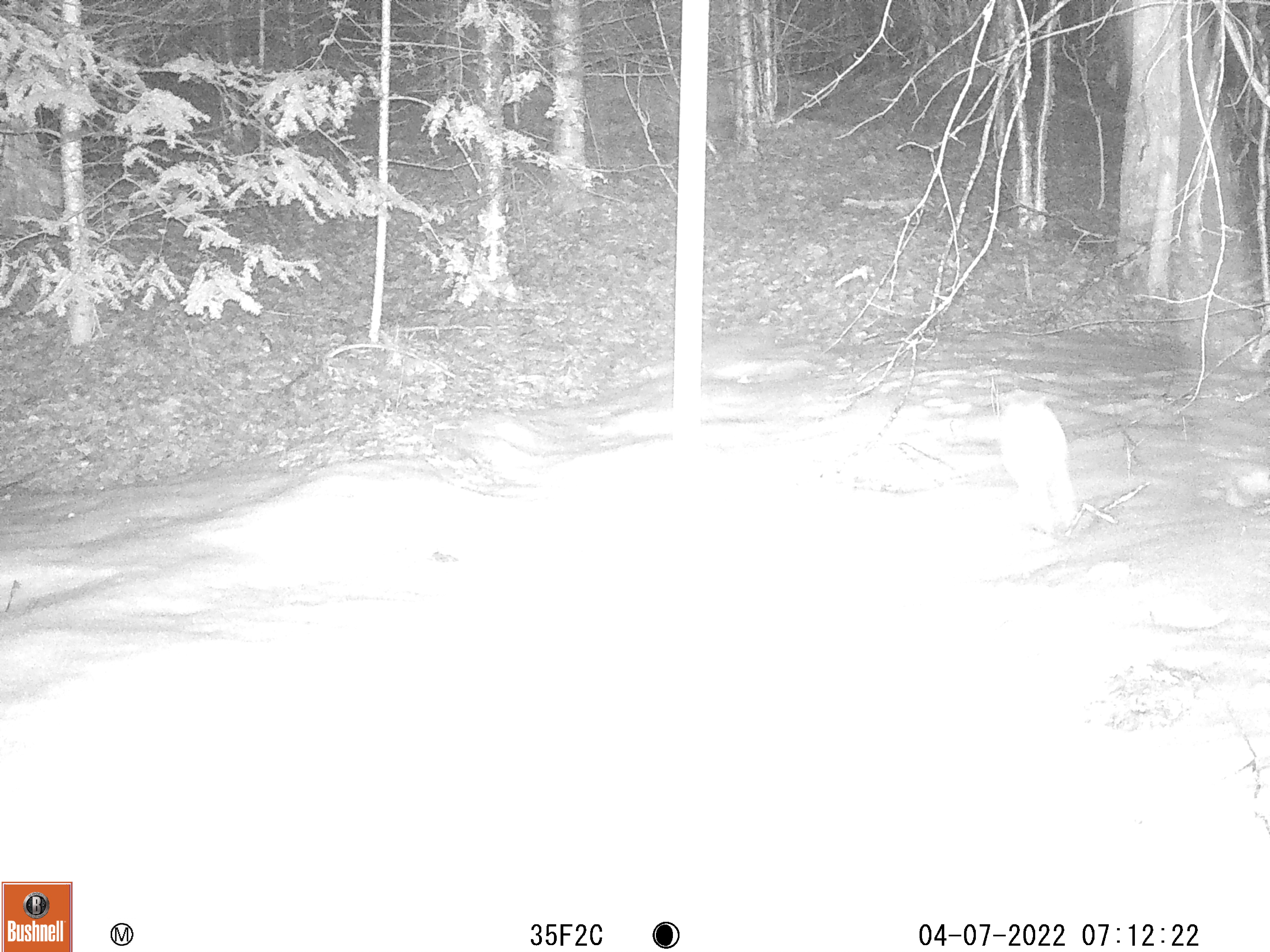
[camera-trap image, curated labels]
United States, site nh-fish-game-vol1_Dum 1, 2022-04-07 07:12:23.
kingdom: Animalia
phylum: Chordata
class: Mammalia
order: Lagomorpha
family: Leporidae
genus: Lepus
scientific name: Lepus americanus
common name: snowshoe hare